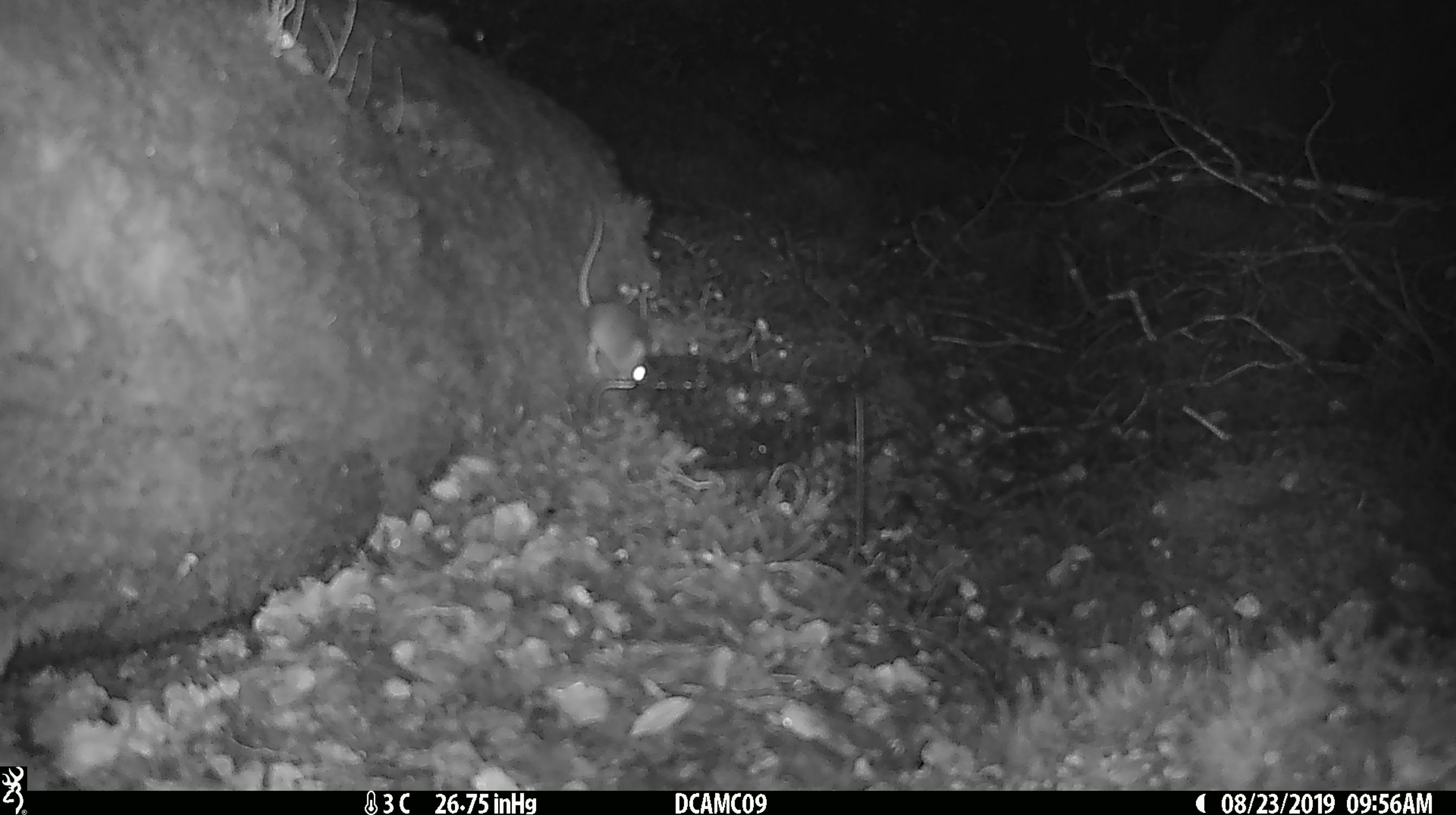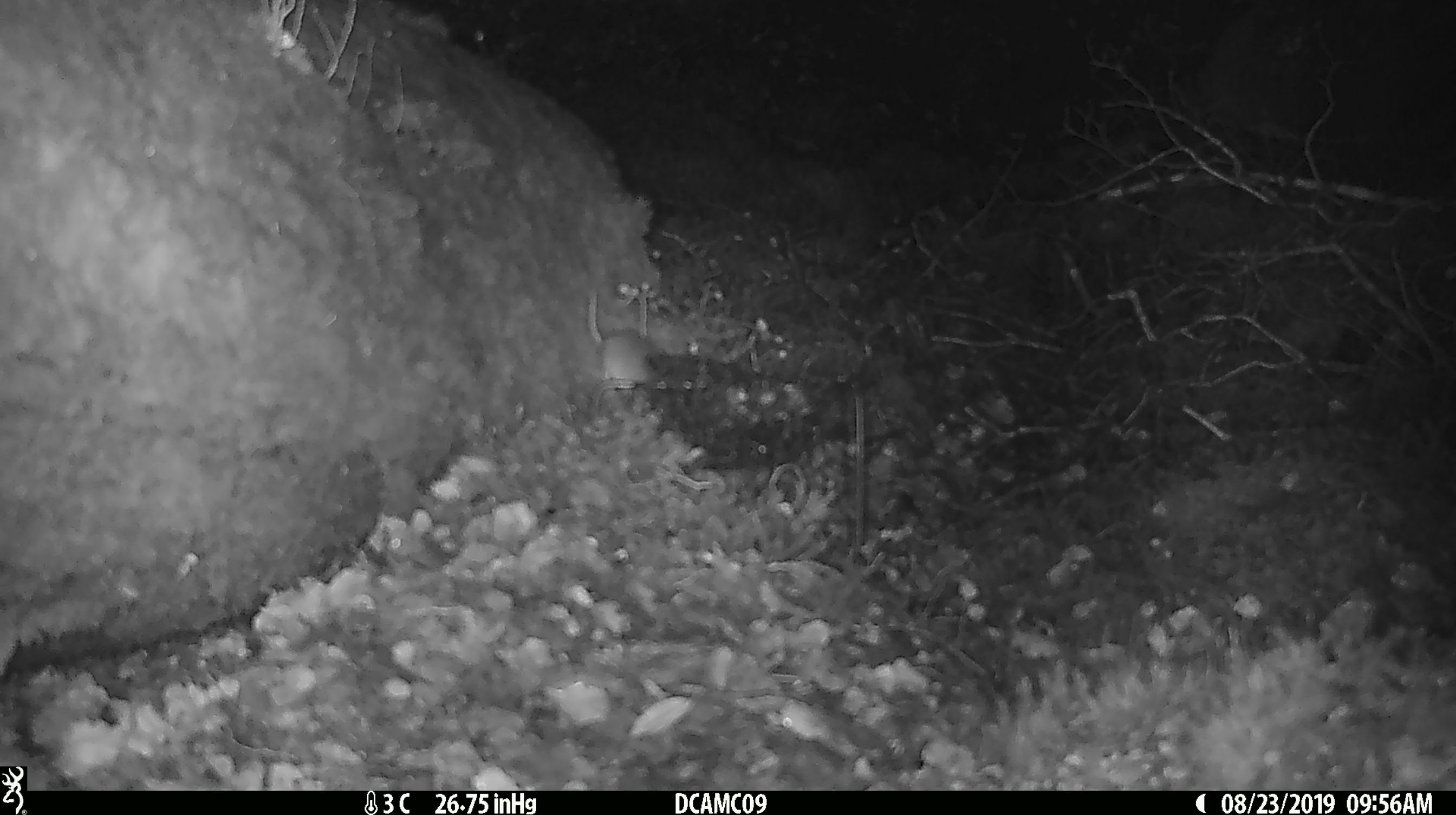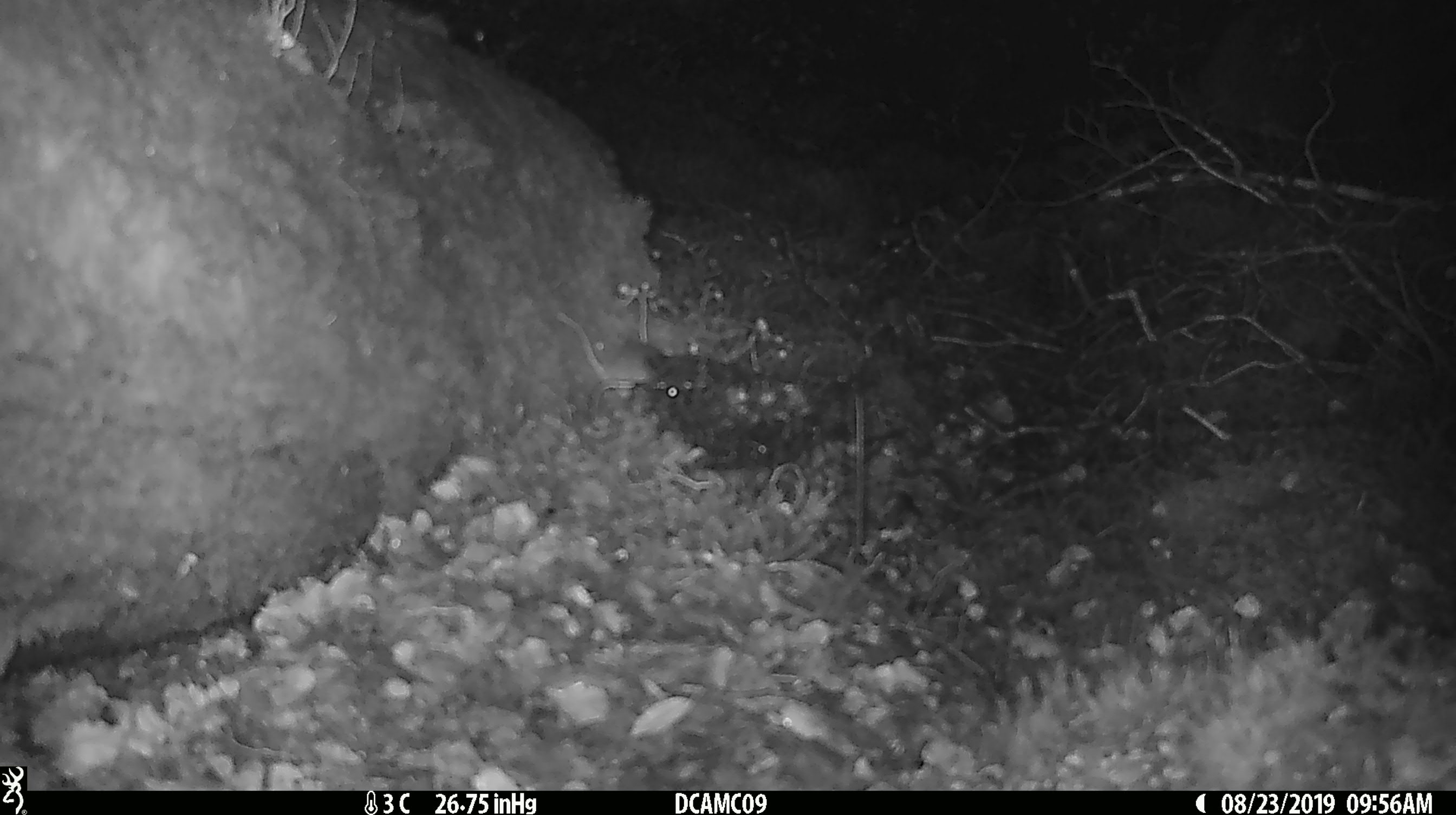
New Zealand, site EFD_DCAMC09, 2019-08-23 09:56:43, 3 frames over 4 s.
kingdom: Animalia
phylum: Chordata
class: Mammalia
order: Rodentia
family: Muridae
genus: Mus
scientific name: Mus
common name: mouse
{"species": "mouse (Mus)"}